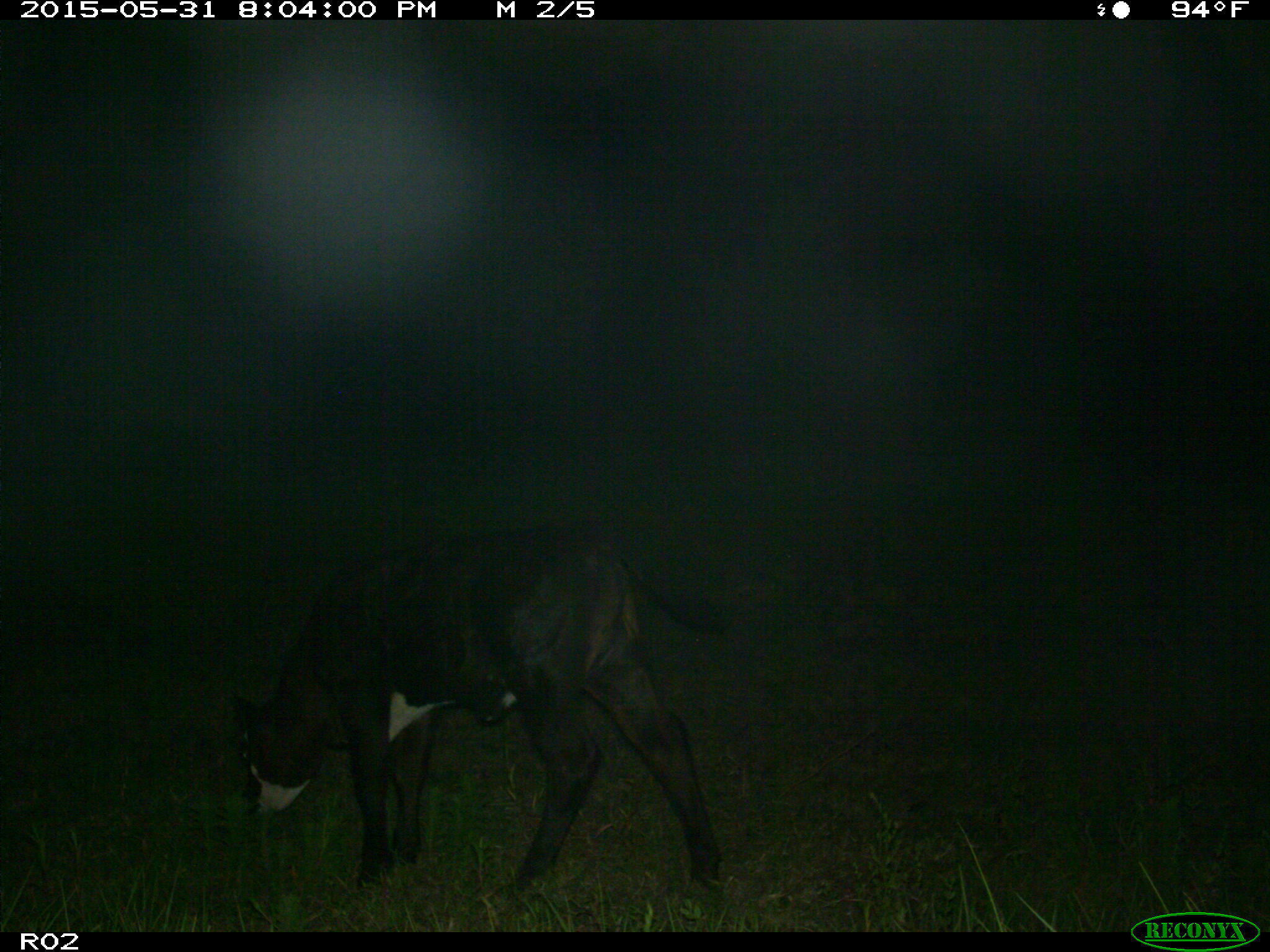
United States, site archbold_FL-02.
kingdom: Animalia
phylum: Chordata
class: Mammalia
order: Artiodactyla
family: Bovidae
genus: Bos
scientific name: Bos taurus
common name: domestic cow